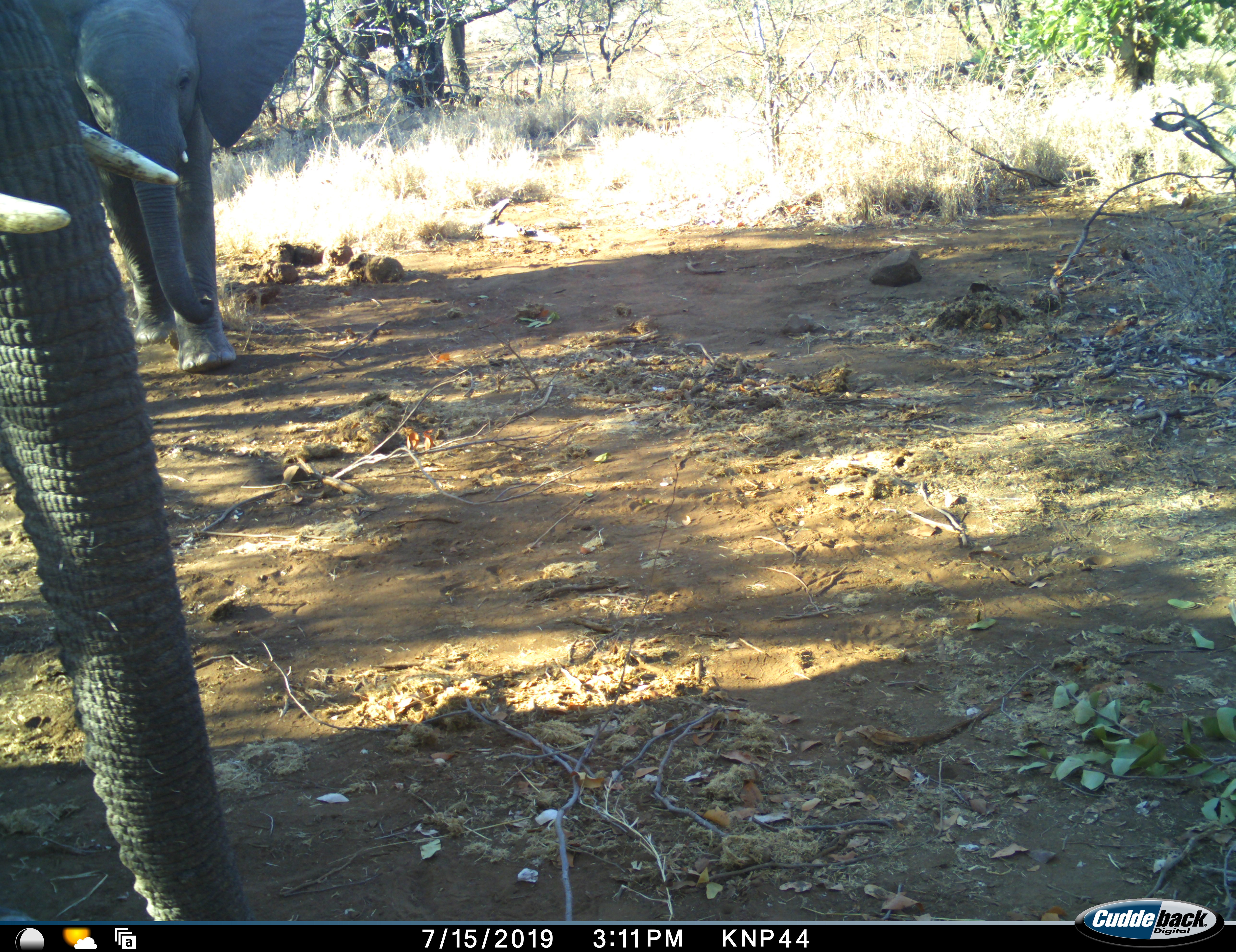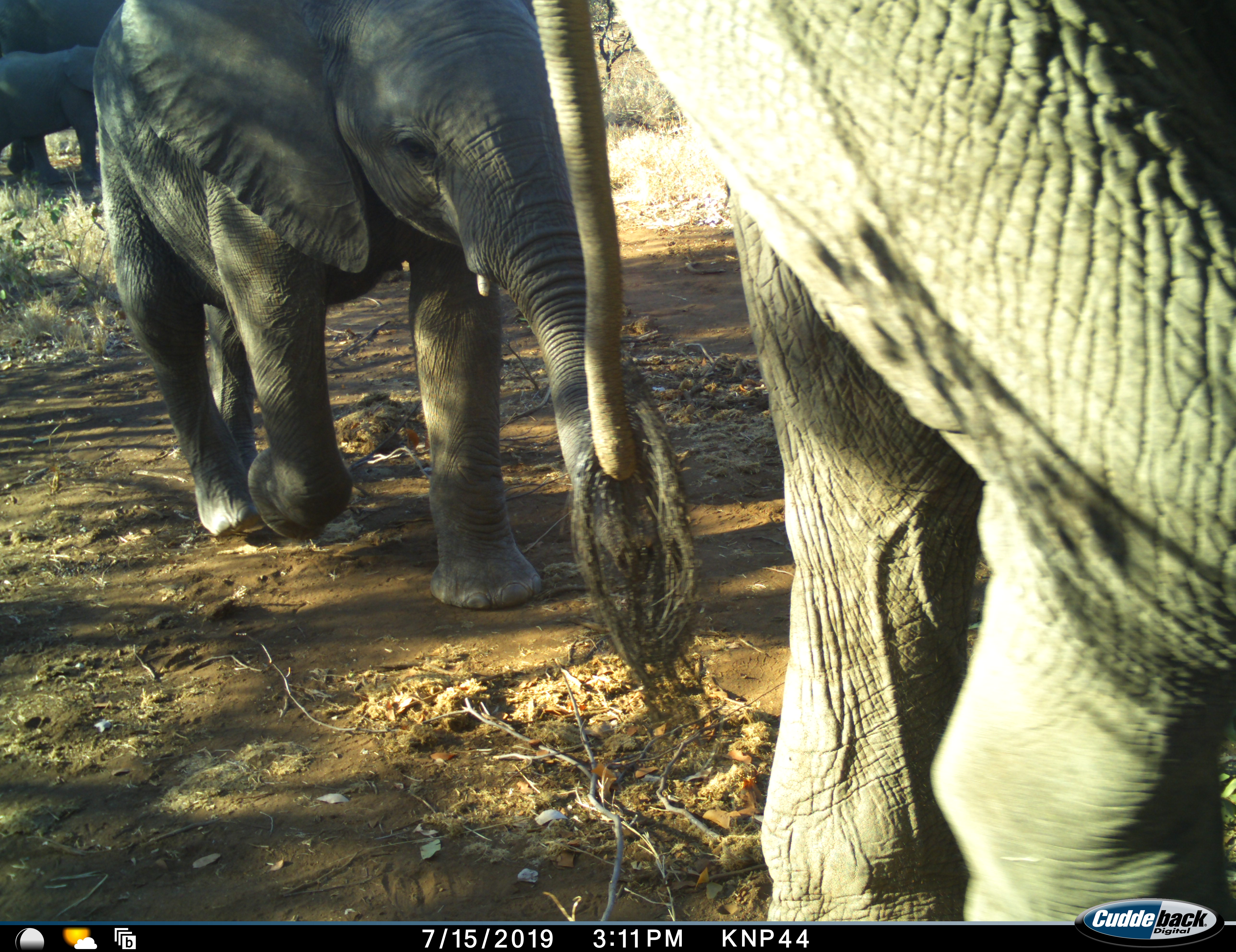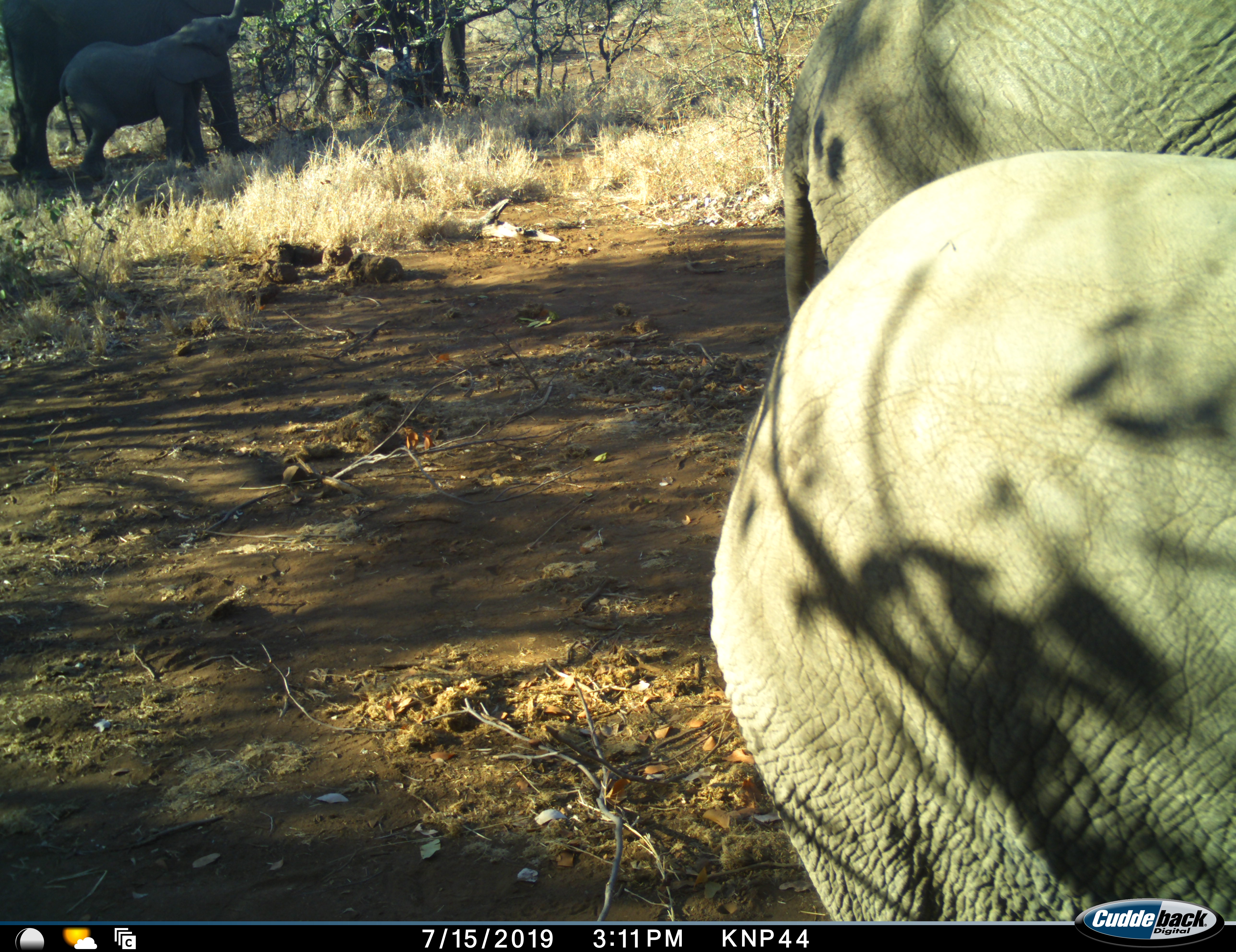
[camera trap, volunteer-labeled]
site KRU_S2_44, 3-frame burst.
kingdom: Animalia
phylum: Chordata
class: Mammalia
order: Proboscidea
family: Elephantidae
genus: Loxodonta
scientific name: Loxodonta africana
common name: african bush elephant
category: elephant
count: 4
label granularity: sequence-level